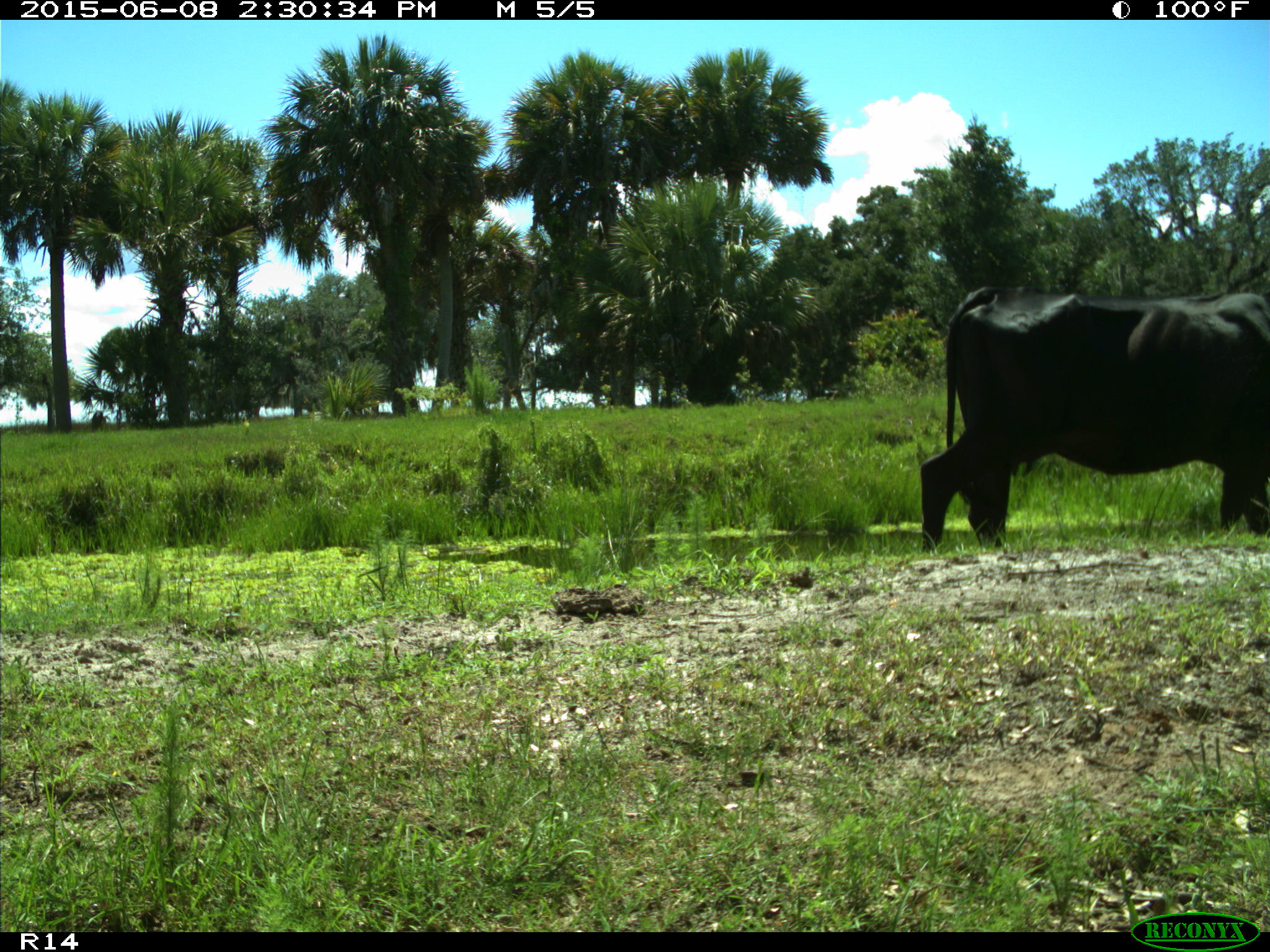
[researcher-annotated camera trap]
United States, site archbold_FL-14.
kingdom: Animalia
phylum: Chordata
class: Mammalia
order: Artiodactyla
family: Bovidae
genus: Bos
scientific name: Bos taurus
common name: domestic cow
Bos taurus (domestic cow).